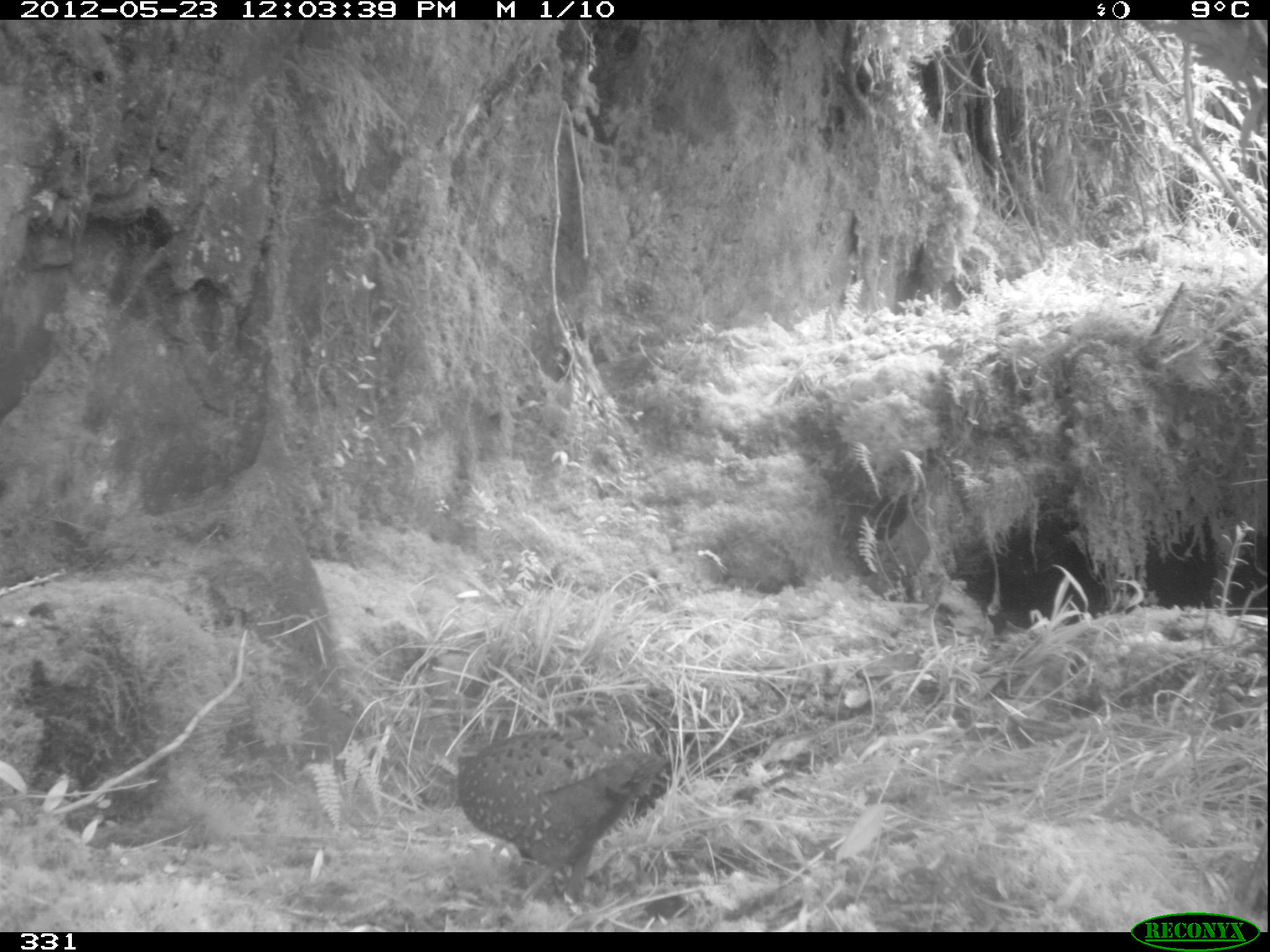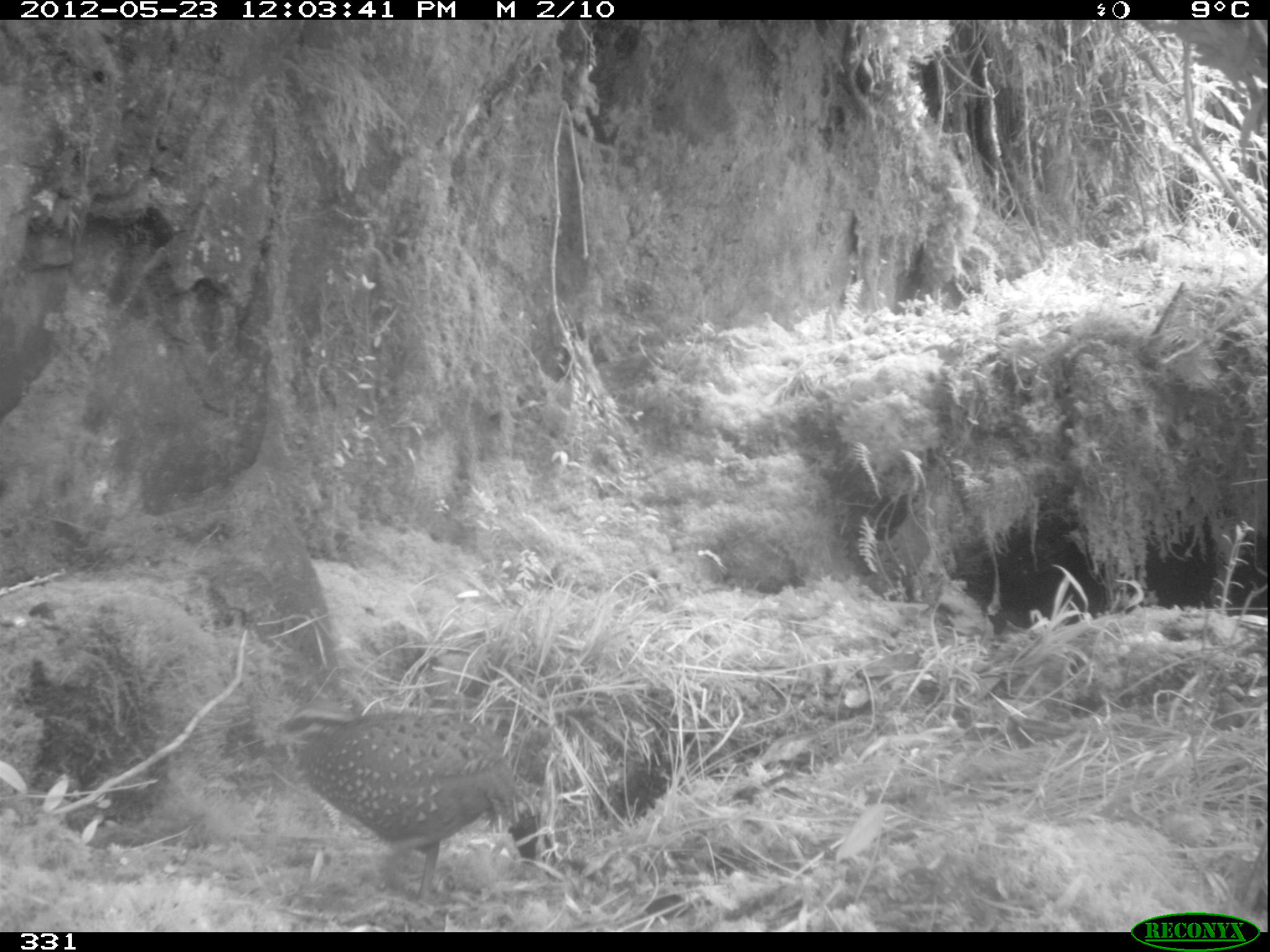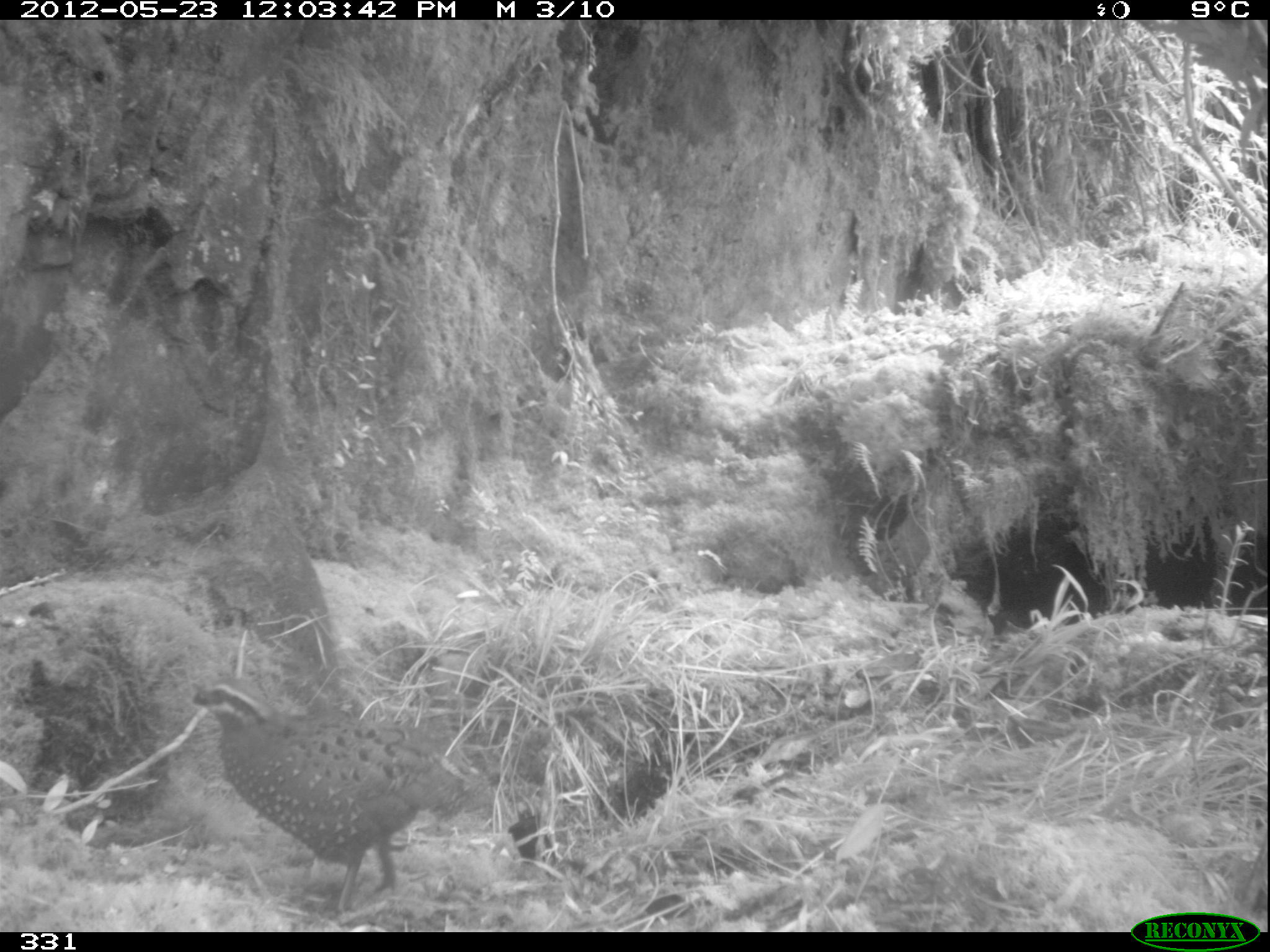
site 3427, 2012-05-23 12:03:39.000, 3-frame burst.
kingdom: Animalia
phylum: Chordata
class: Aves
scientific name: Aves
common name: bird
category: unknown bird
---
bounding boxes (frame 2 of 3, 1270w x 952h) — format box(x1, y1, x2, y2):
unknown bird: box(275, 710, 519, 894)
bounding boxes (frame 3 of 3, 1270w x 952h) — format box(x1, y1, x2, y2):
unknown bird: box(188, 677, 474, 920)